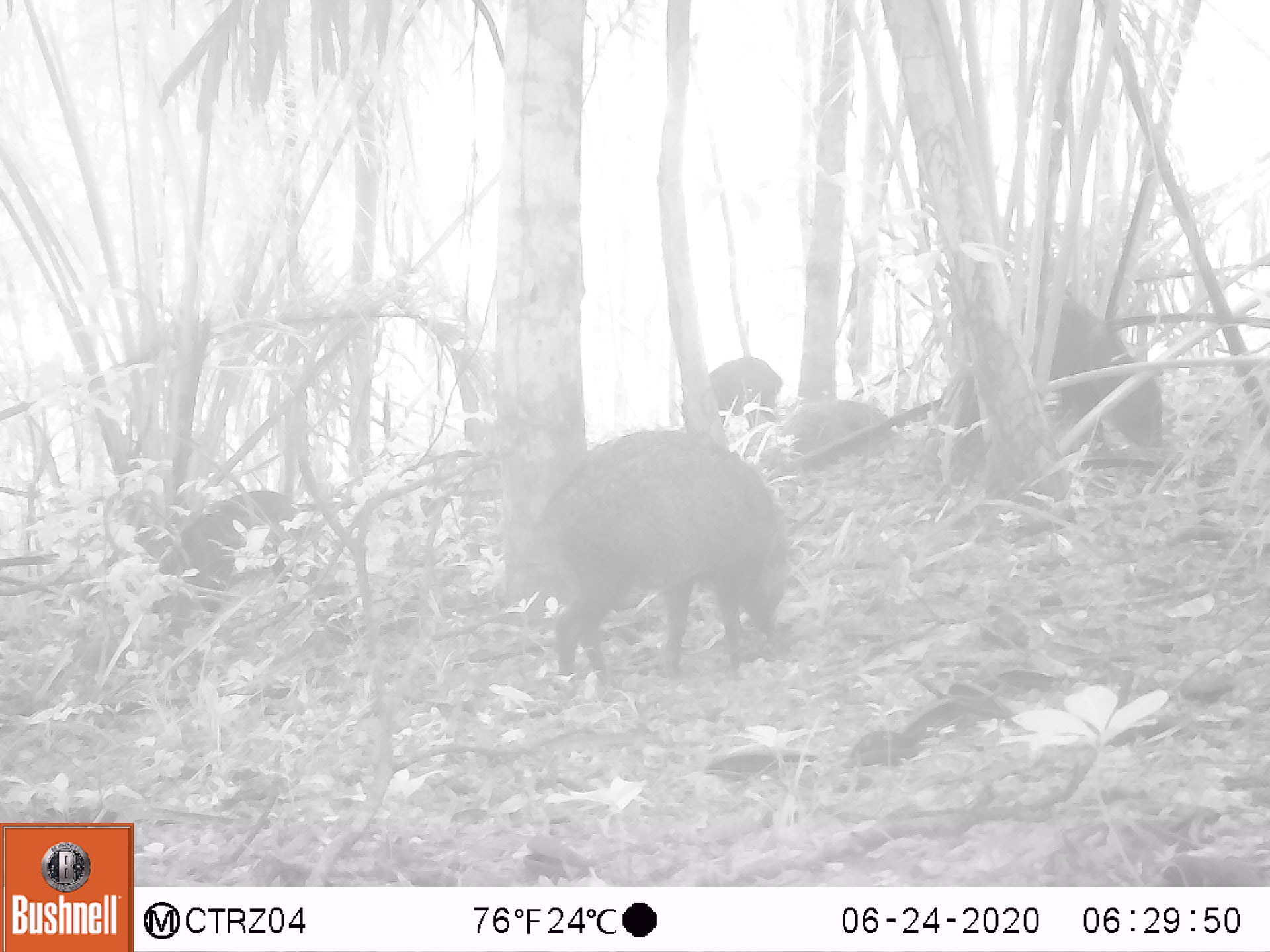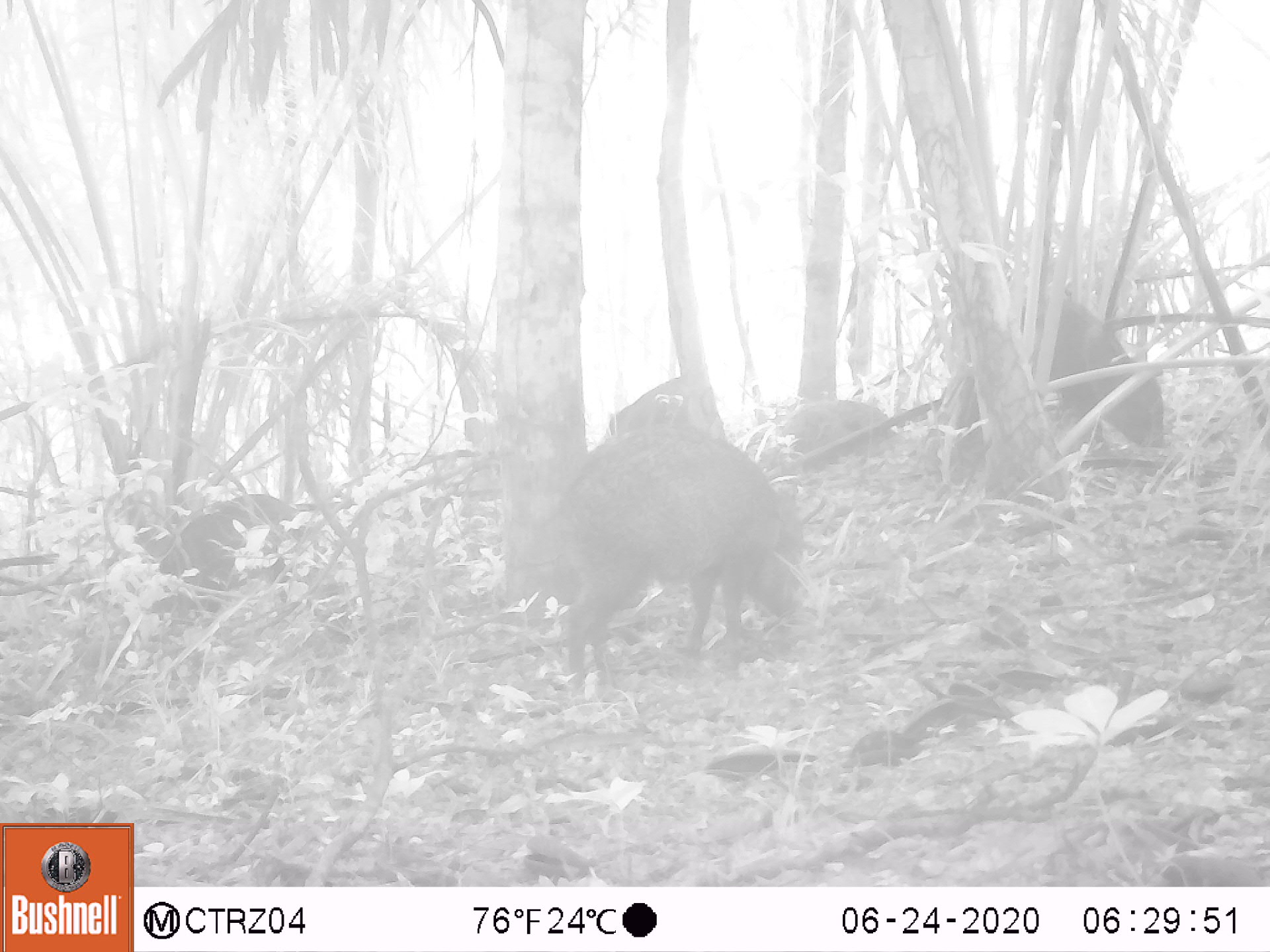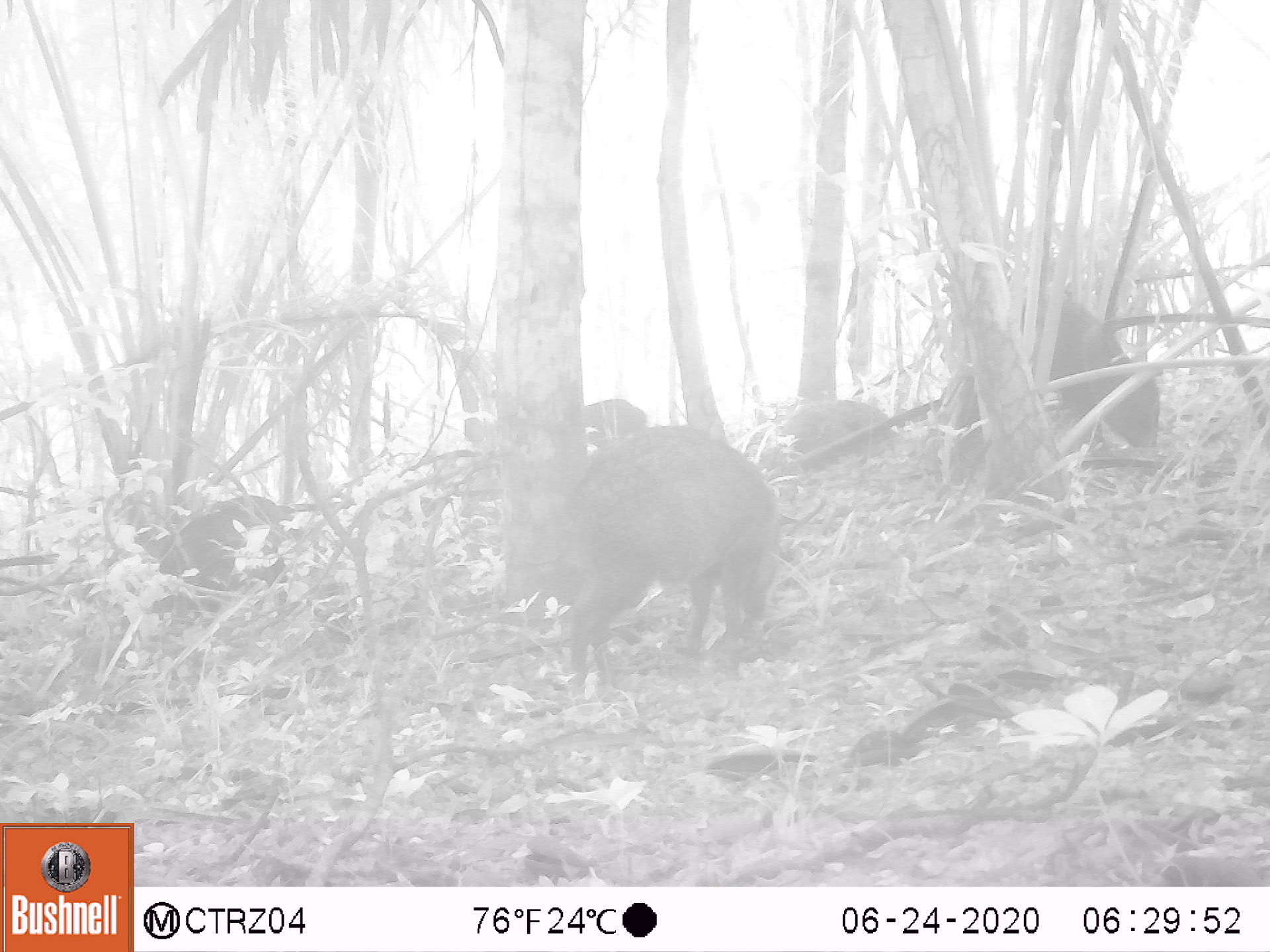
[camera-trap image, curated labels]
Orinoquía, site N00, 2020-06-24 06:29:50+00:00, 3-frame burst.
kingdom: Animalia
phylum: Chordata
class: Mammalia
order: Artiodactyla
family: Tayassuidae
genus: Pecari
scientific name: Pecari tajacu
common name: collared peccary